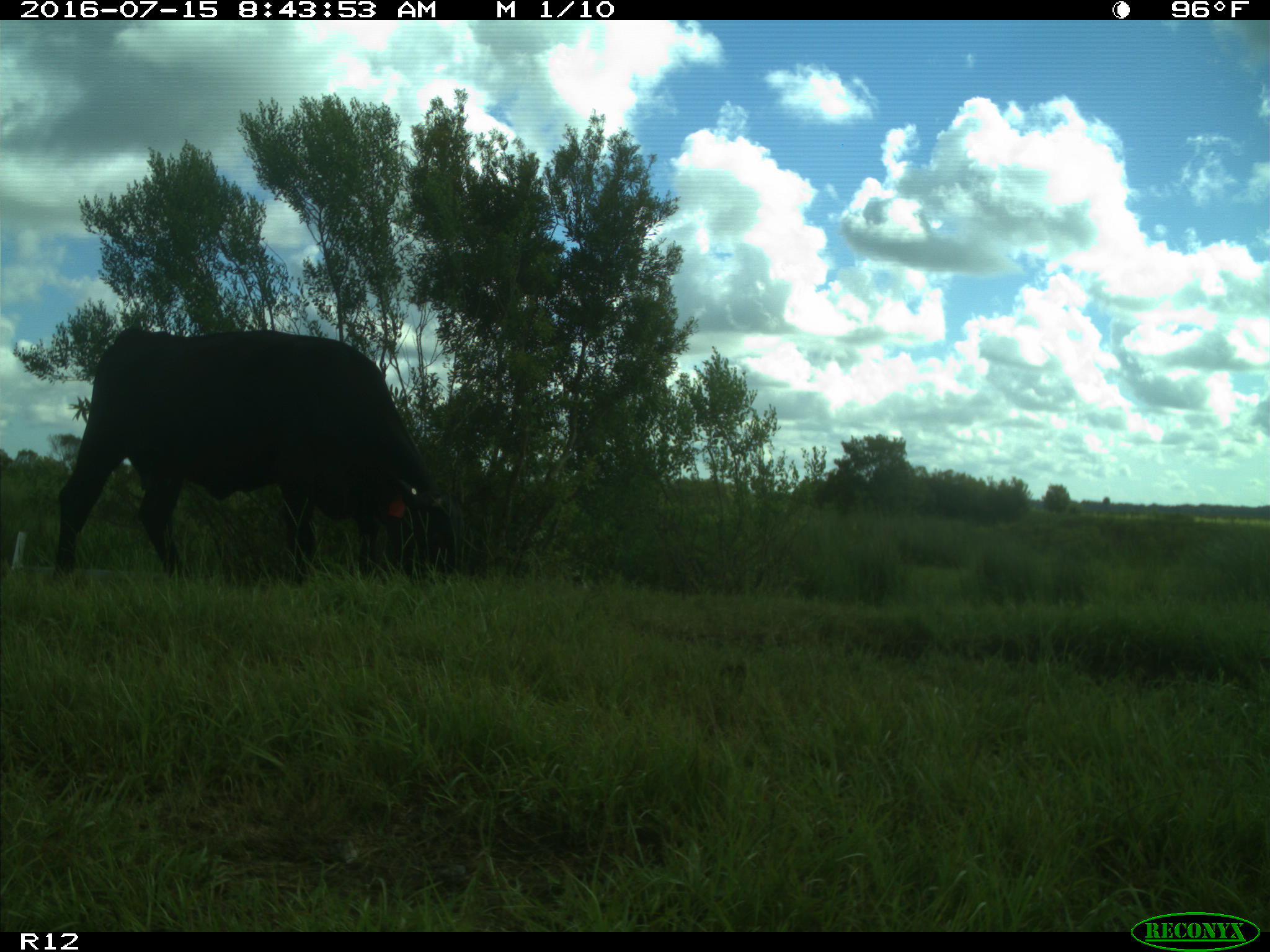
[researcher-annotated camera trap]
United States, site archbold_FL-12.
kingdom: Animalia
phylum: Chordata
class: Mammalia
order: Artiodactyla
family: Bovidae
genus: Bos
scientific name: Bos taurus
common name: domestic cow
Bos taurus (domestic cow).